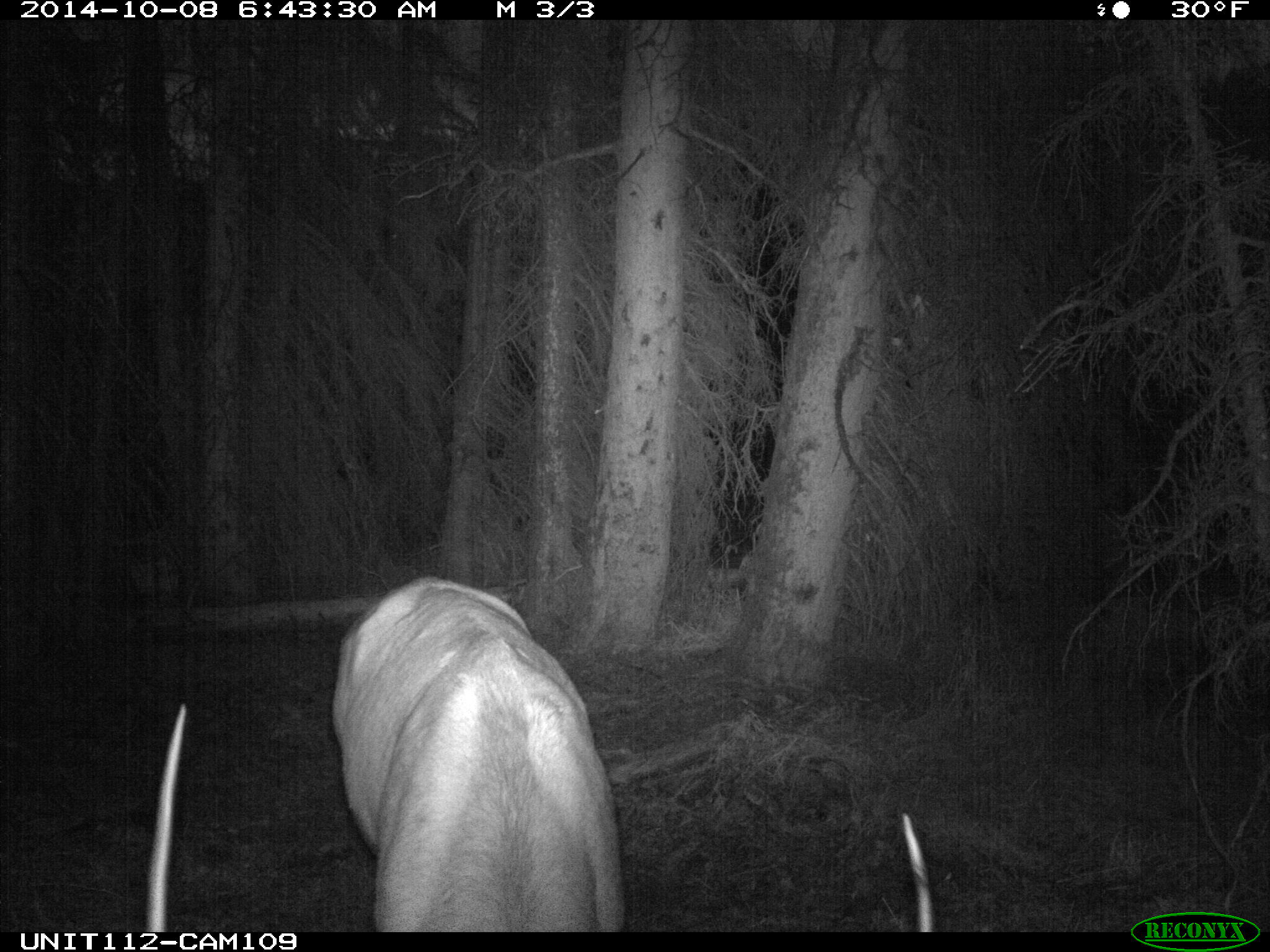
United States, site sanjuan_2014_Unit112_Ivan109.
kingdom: Animalia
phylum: Chordata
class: Mammalia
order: Artiodactyla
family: Cervidae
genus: Cervus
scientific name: Cervus elaphus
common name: red deer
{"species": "Cervus elaphus (red deer)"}